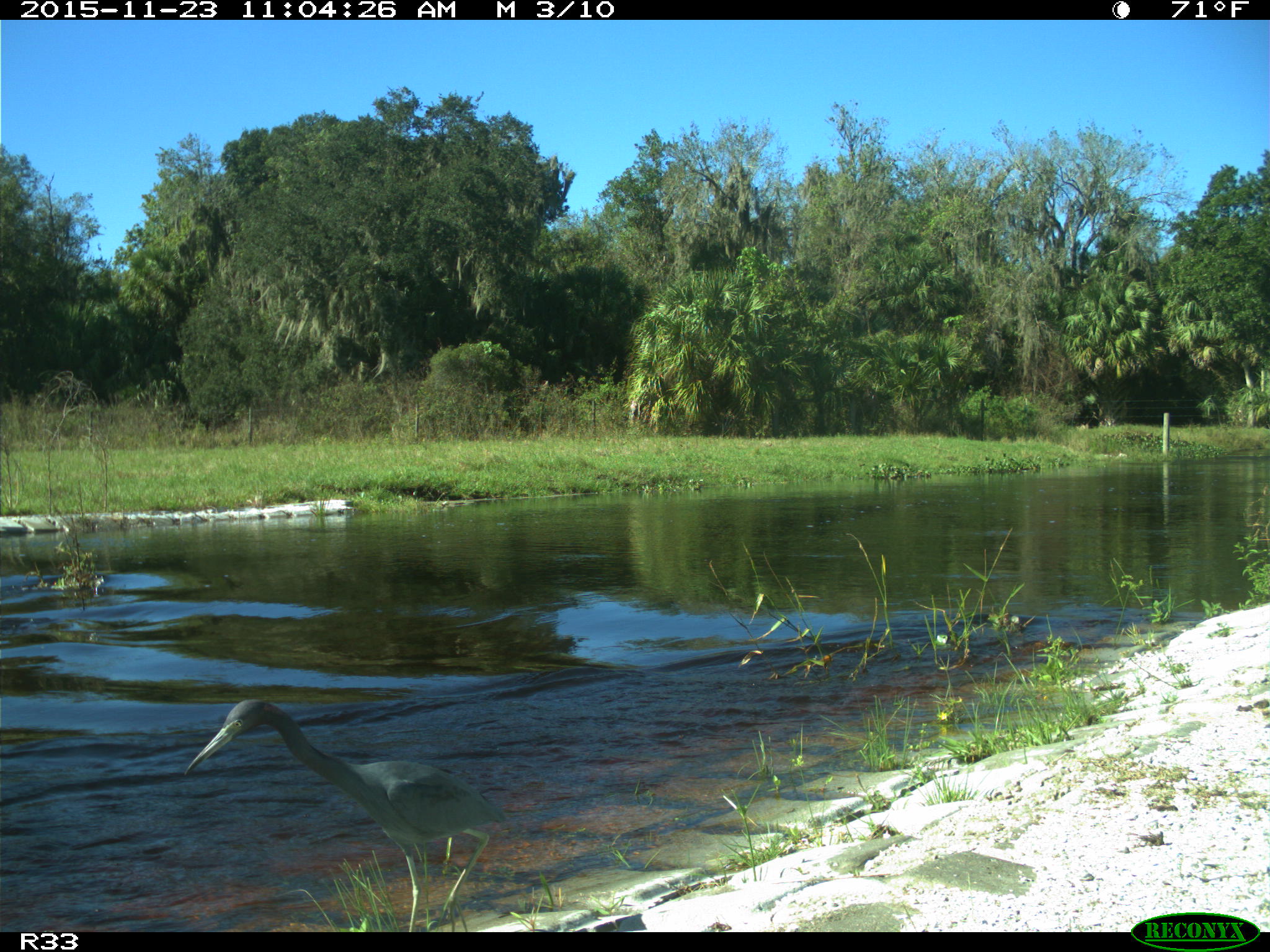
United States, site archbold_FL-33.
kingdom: Animalia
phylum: Chordata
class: Aves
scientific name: Aves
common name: birds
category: unidentified bird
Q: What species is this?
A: Unidentified bird (birds) (Aves).